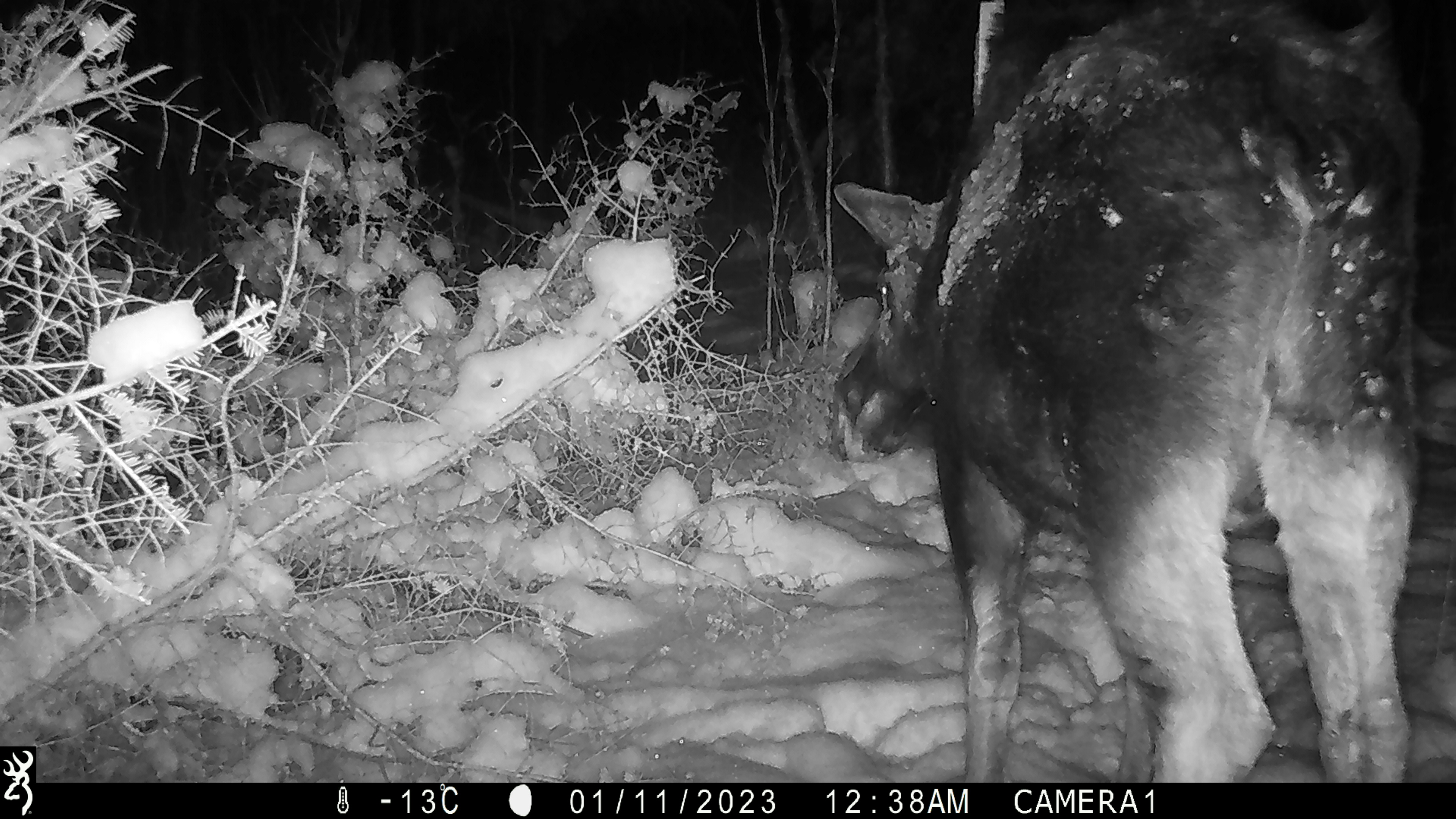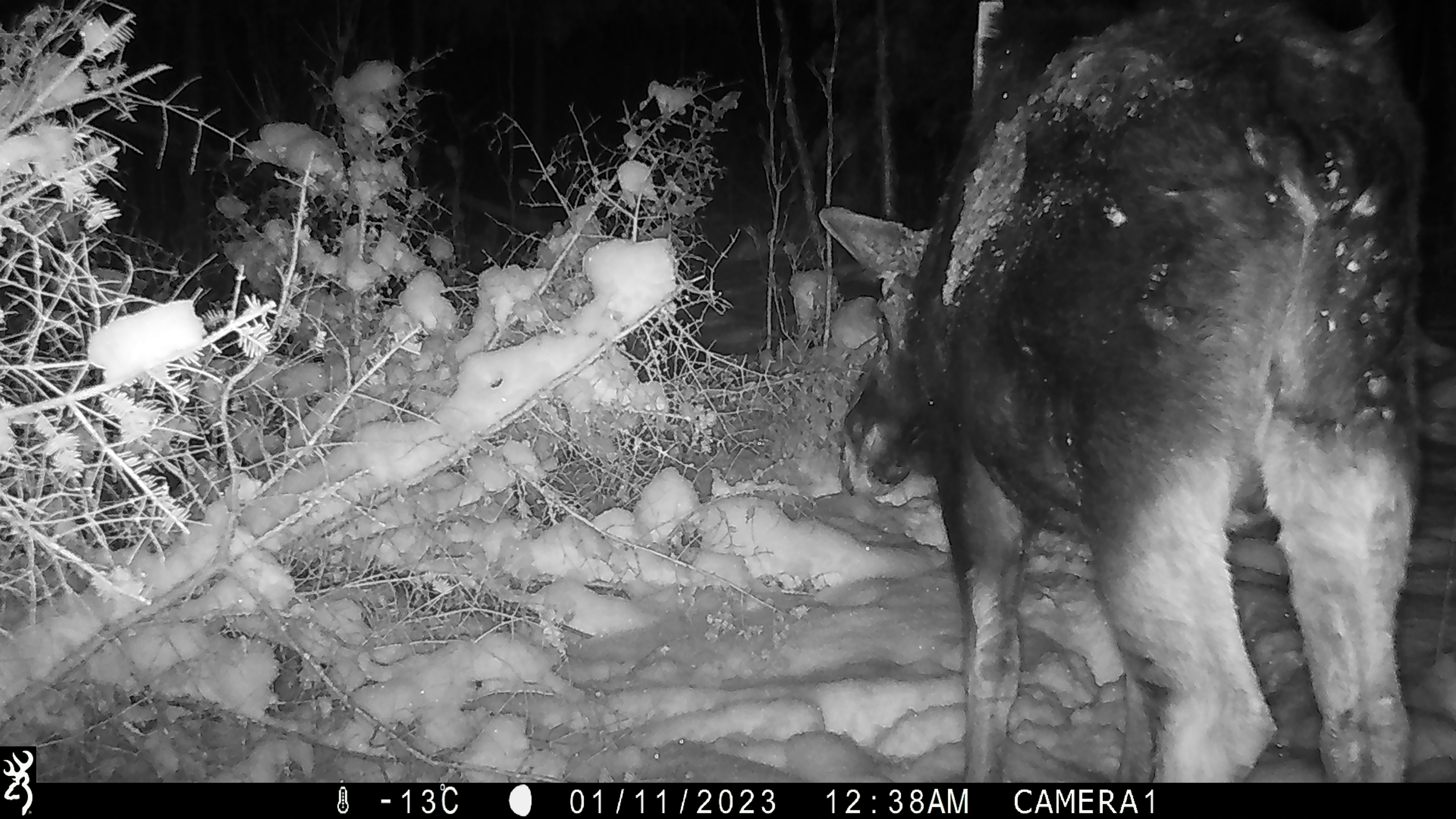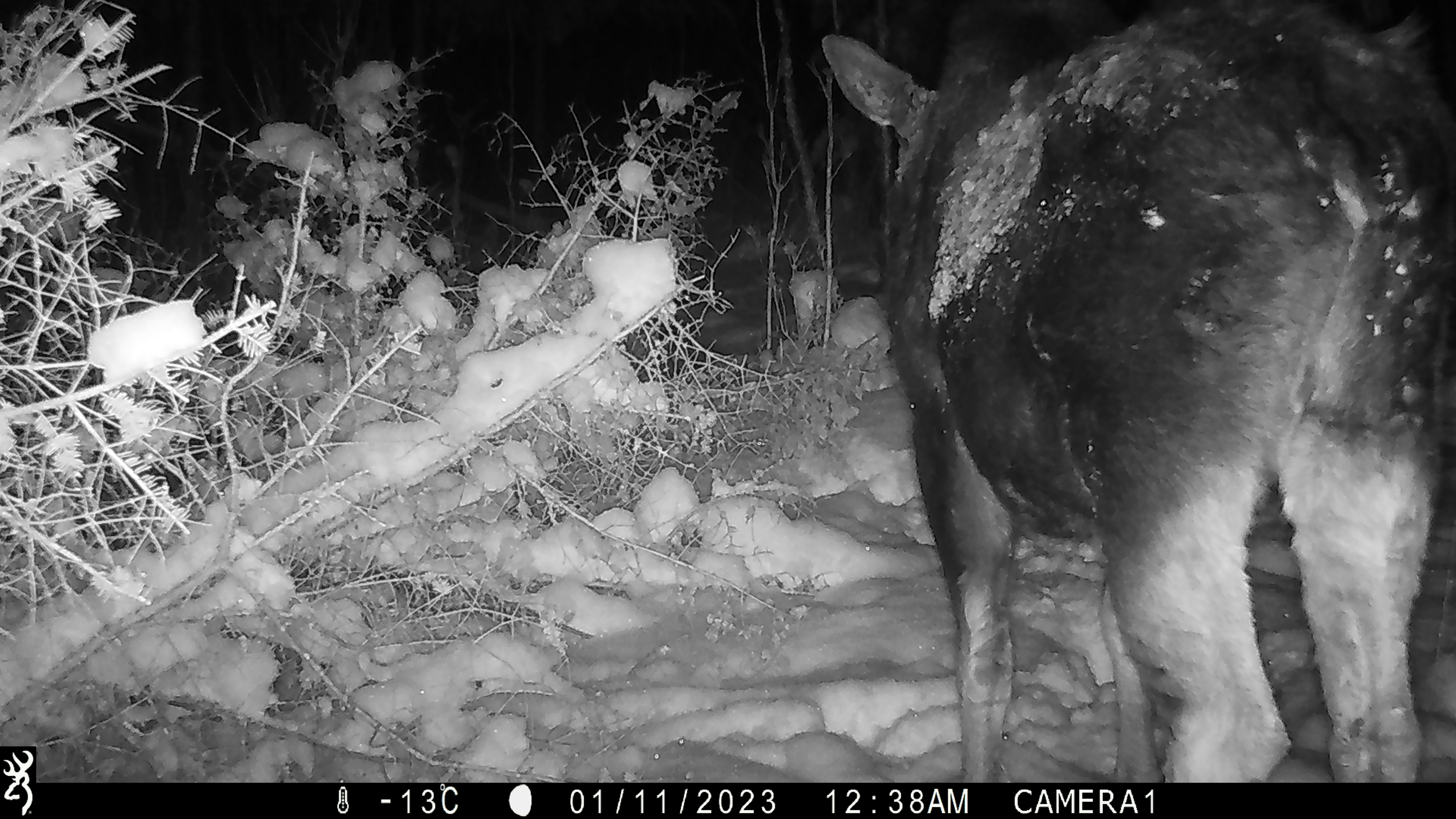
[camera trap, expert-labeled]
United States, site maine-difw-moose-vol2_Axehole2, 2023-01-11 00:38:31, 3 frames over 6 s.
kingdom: Animalia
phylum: Chordata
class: Mammalia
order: Artiodactyla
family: Cervidae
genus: Alces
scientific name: Alces alces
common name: moose